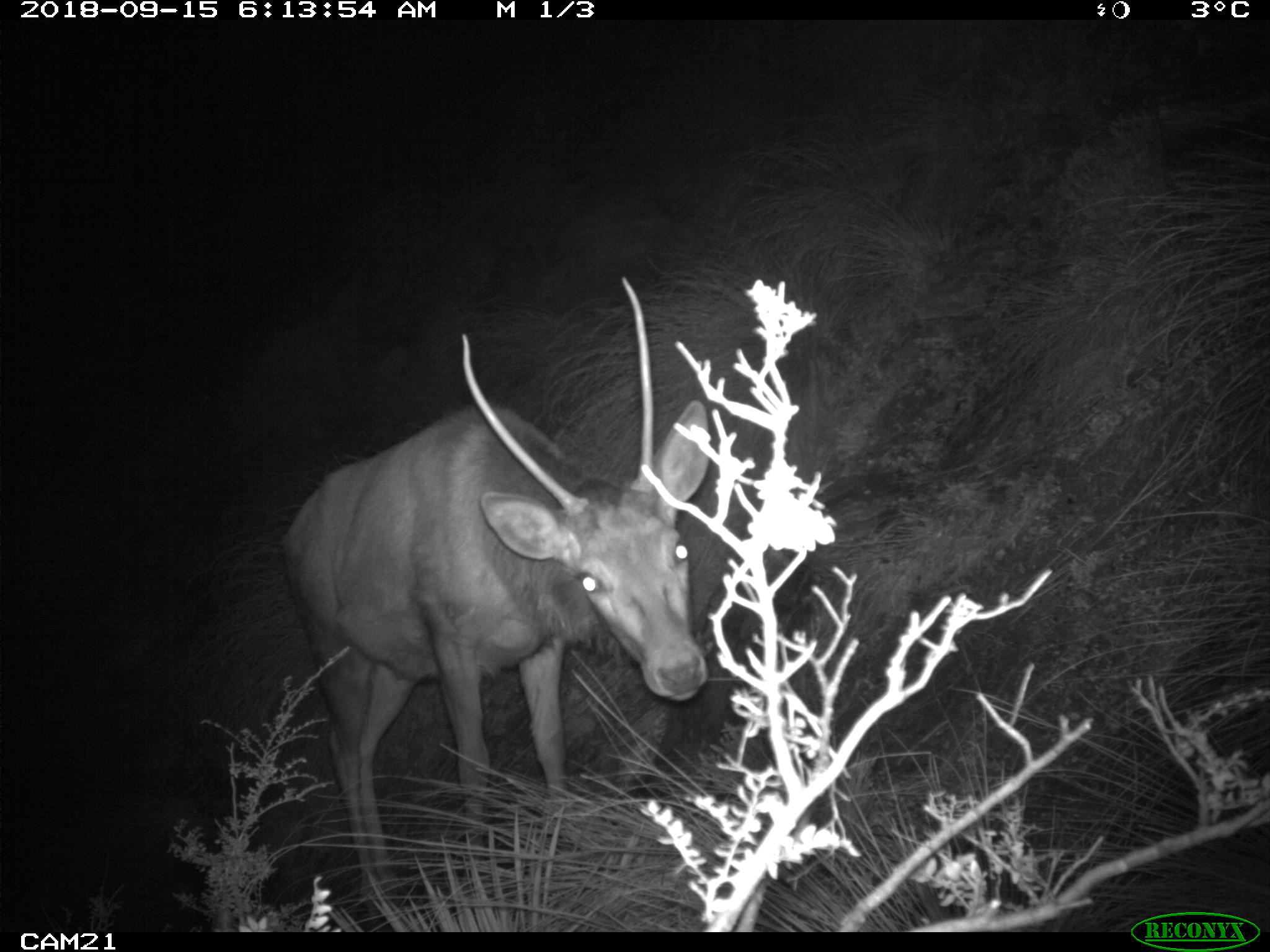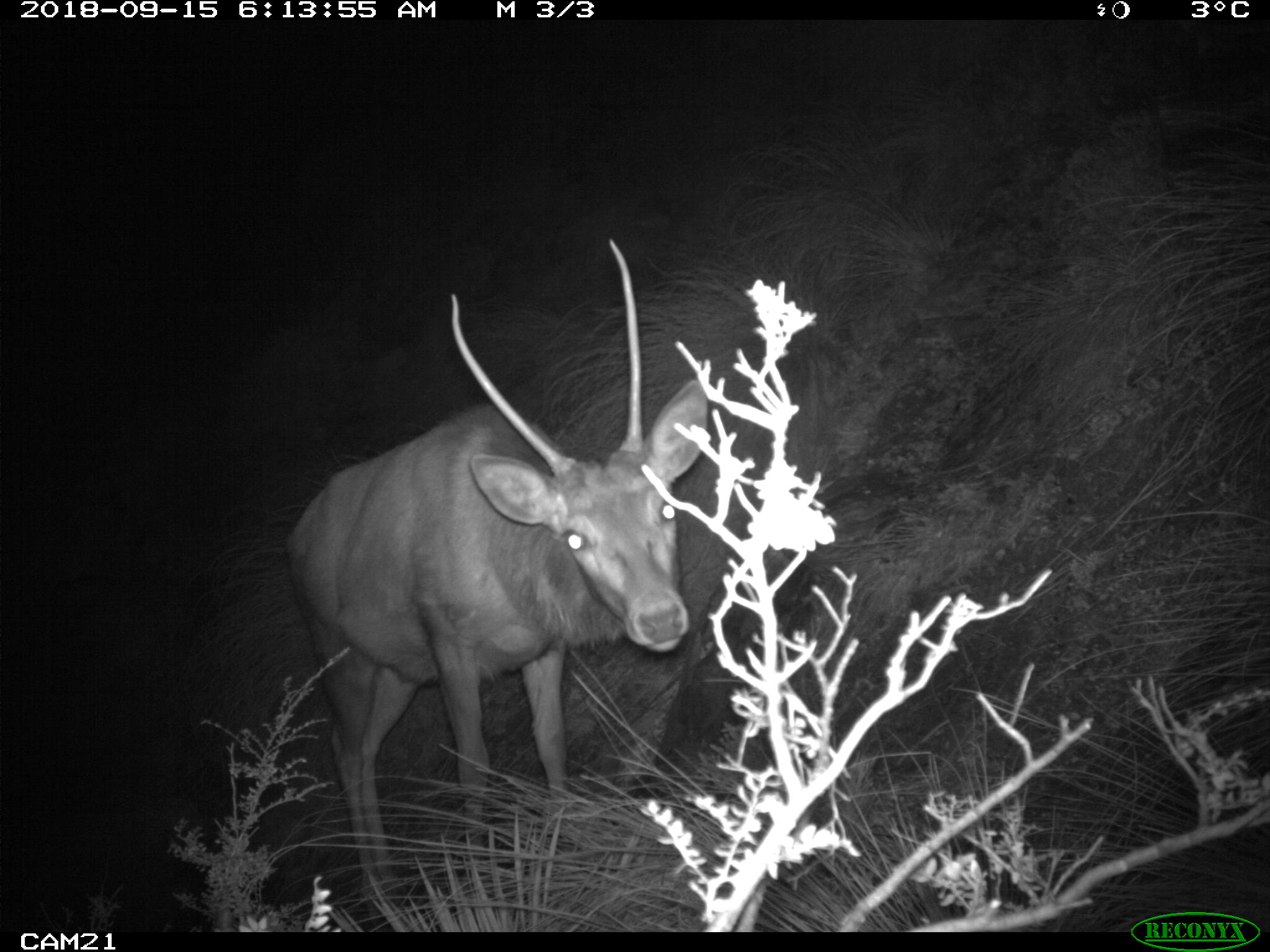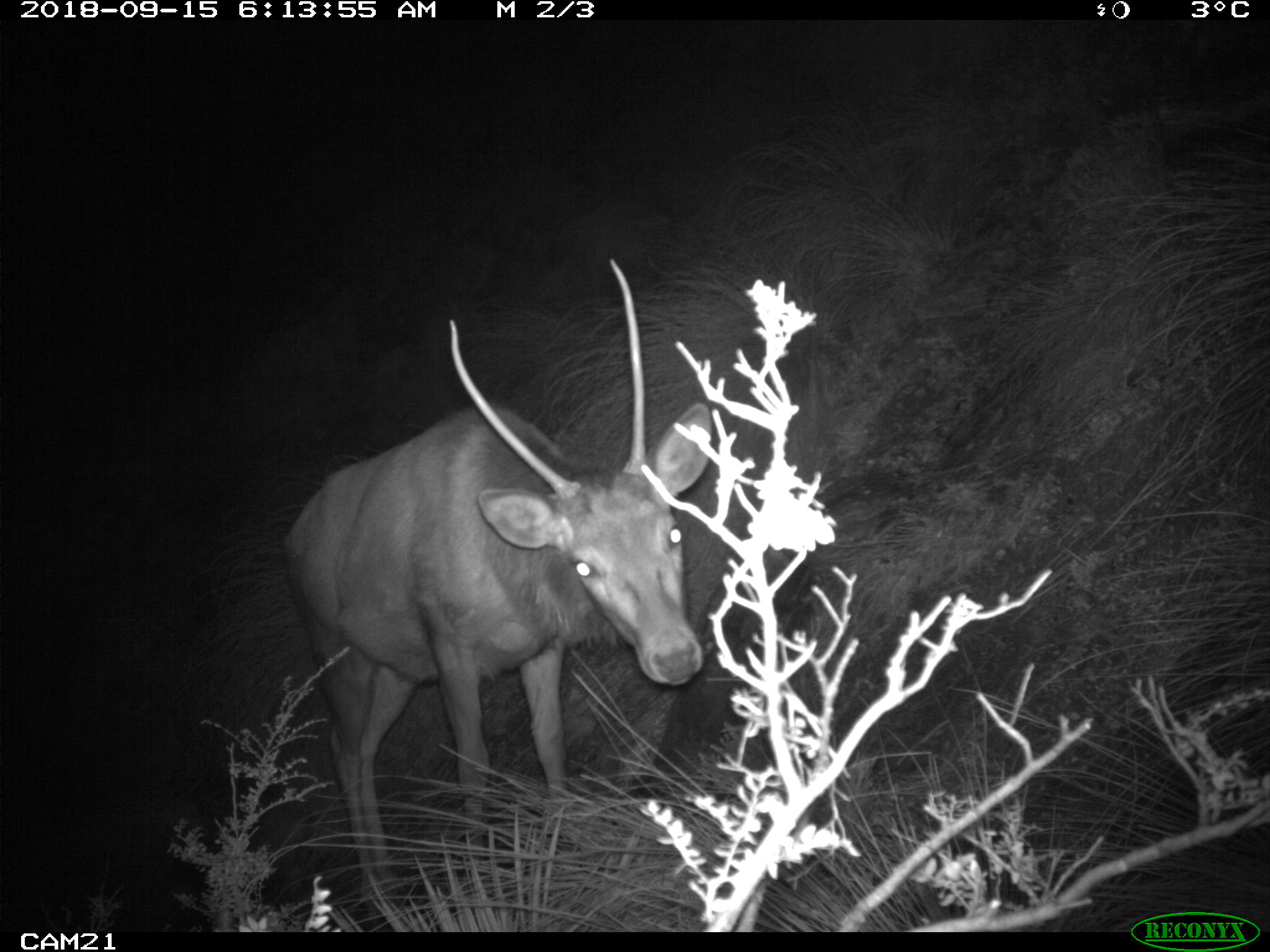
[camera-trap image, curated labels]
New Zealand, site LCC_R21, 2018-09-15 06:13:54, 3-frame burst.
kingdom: Animalia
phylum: Chordata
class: Mammalia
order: Artiodactyla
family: Cervidae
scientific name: Cervidae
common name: deer